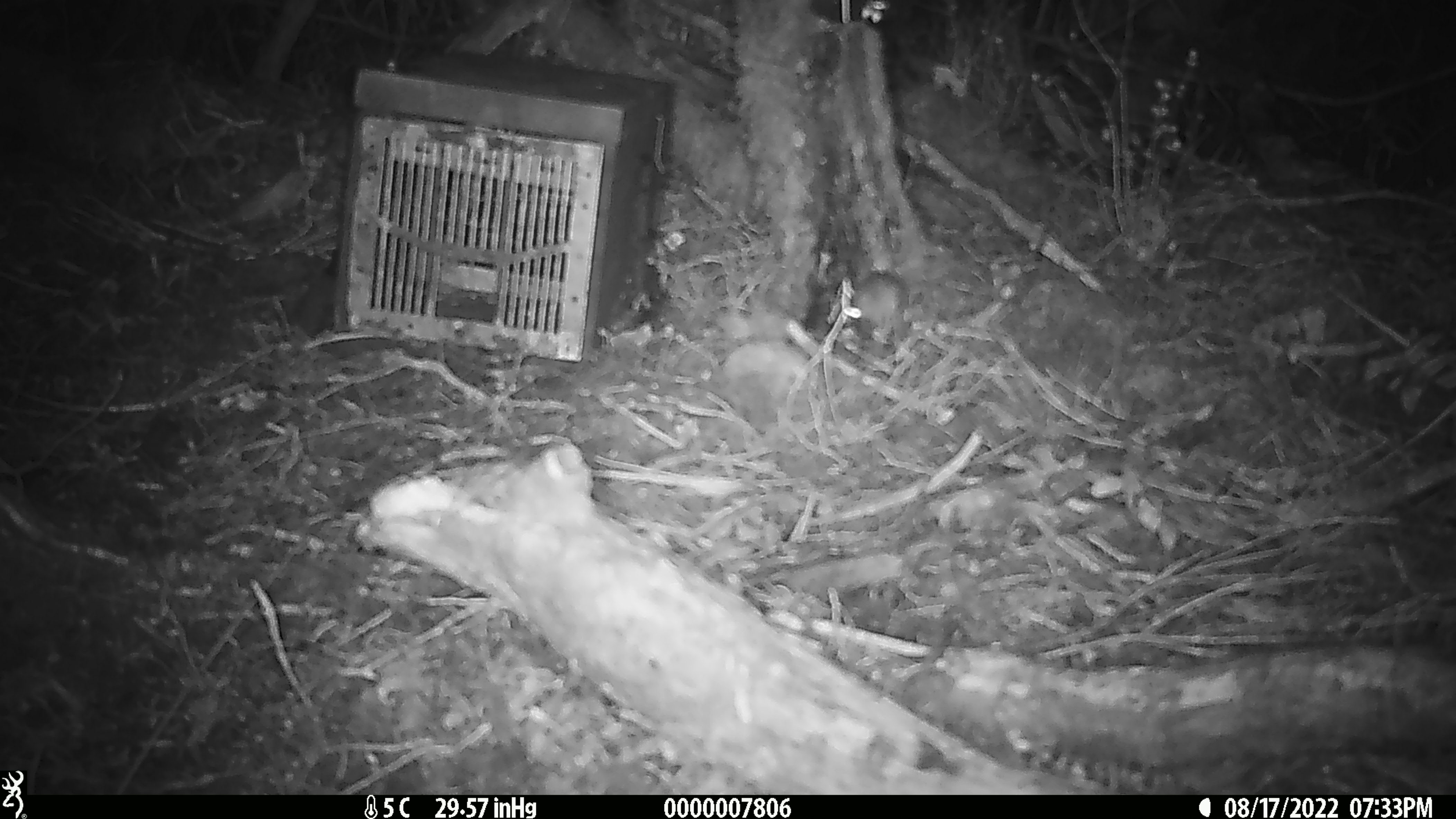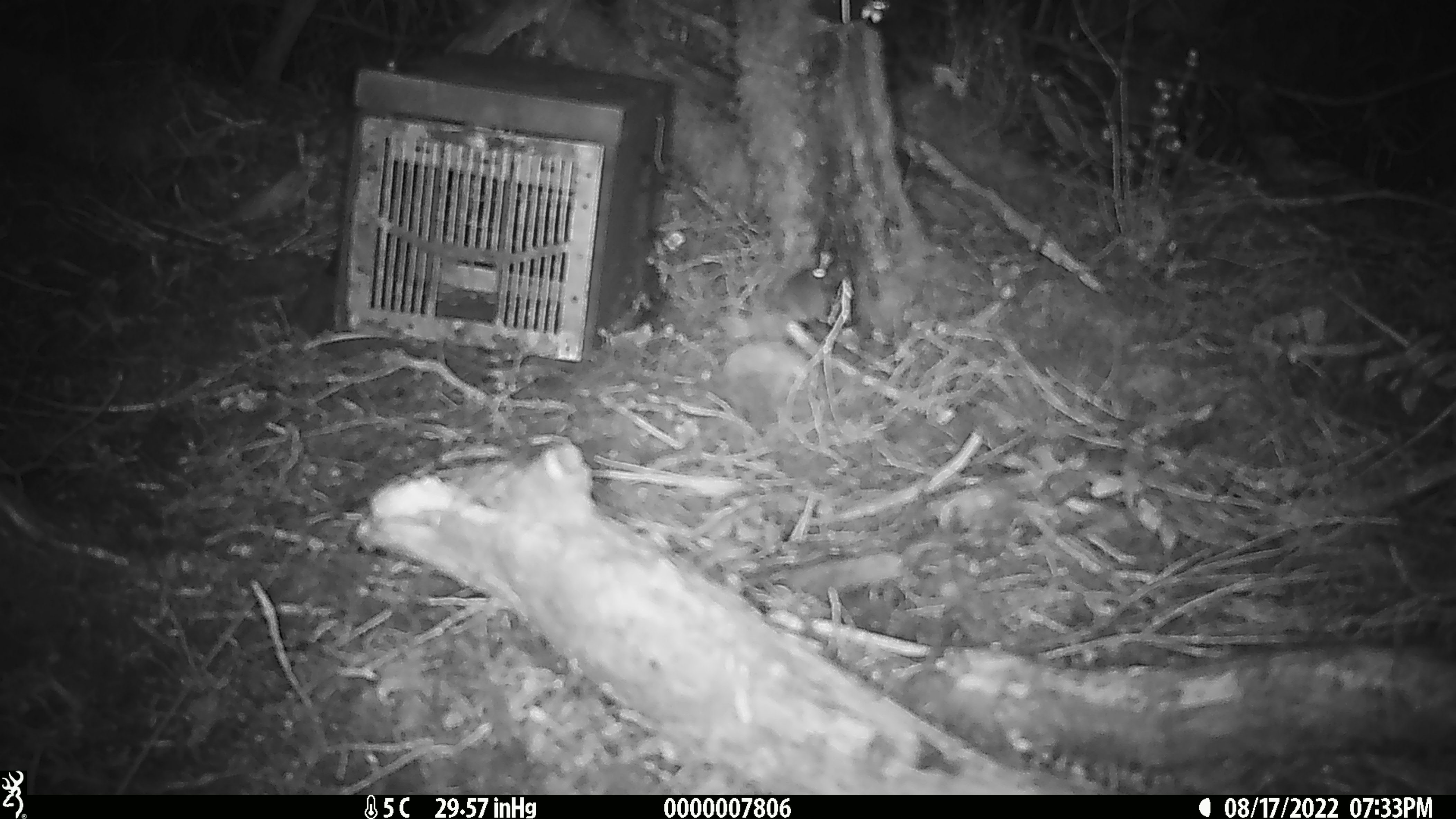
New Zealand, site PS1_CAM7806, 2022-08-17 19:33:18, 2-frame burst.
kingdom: Animalia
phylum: Chordata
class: Mammalia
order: Rodentia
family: Muridae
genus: Mus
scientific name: Mus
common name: mouse